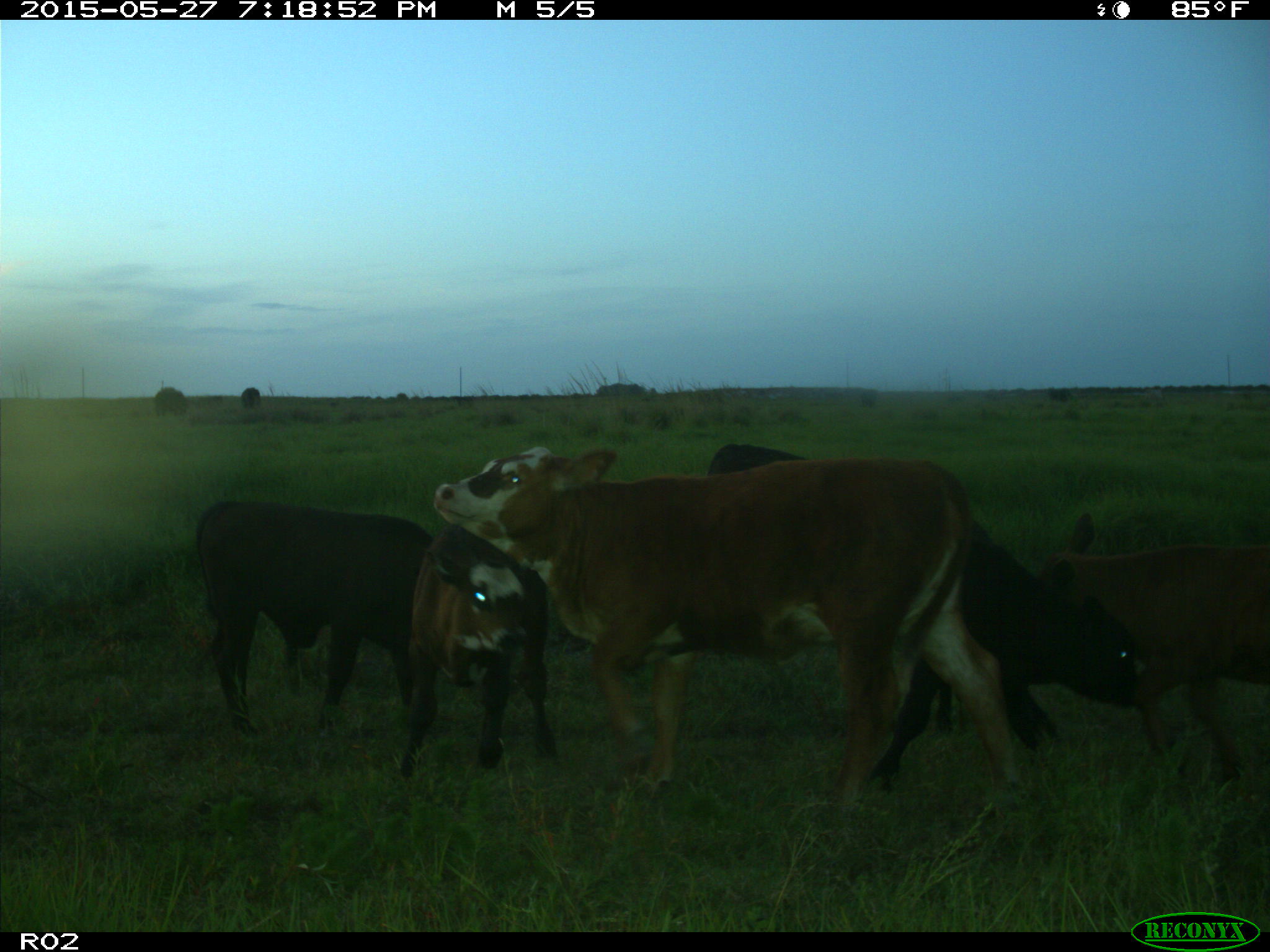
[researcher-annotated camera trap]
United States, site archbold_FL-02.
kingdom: Animalia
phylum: Chordata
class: Mammalia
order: Artiodactyla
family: Bovidae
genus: Bos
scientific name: Bos taurus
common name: domestic cow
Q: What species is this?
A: Bos taurus (domestic cow).